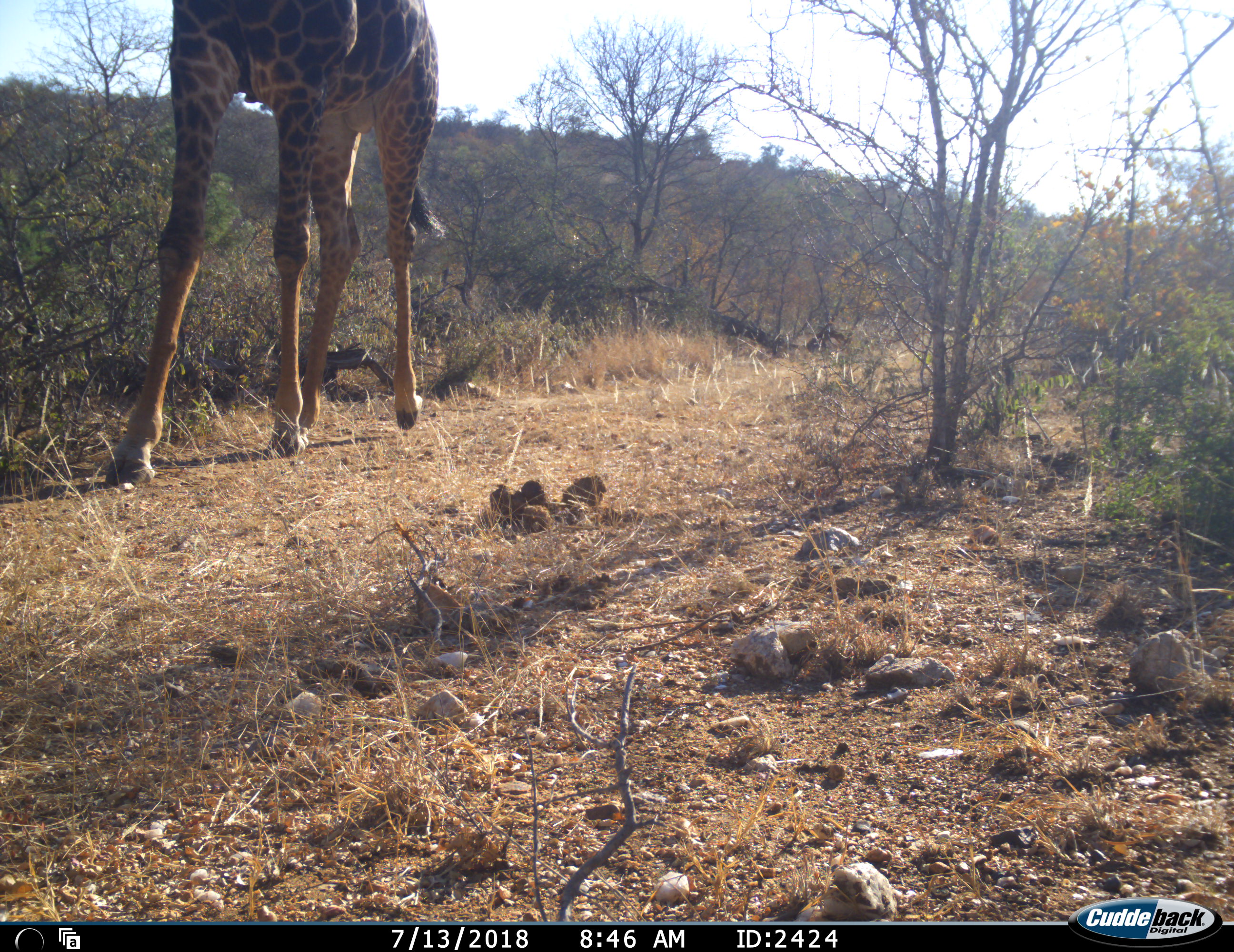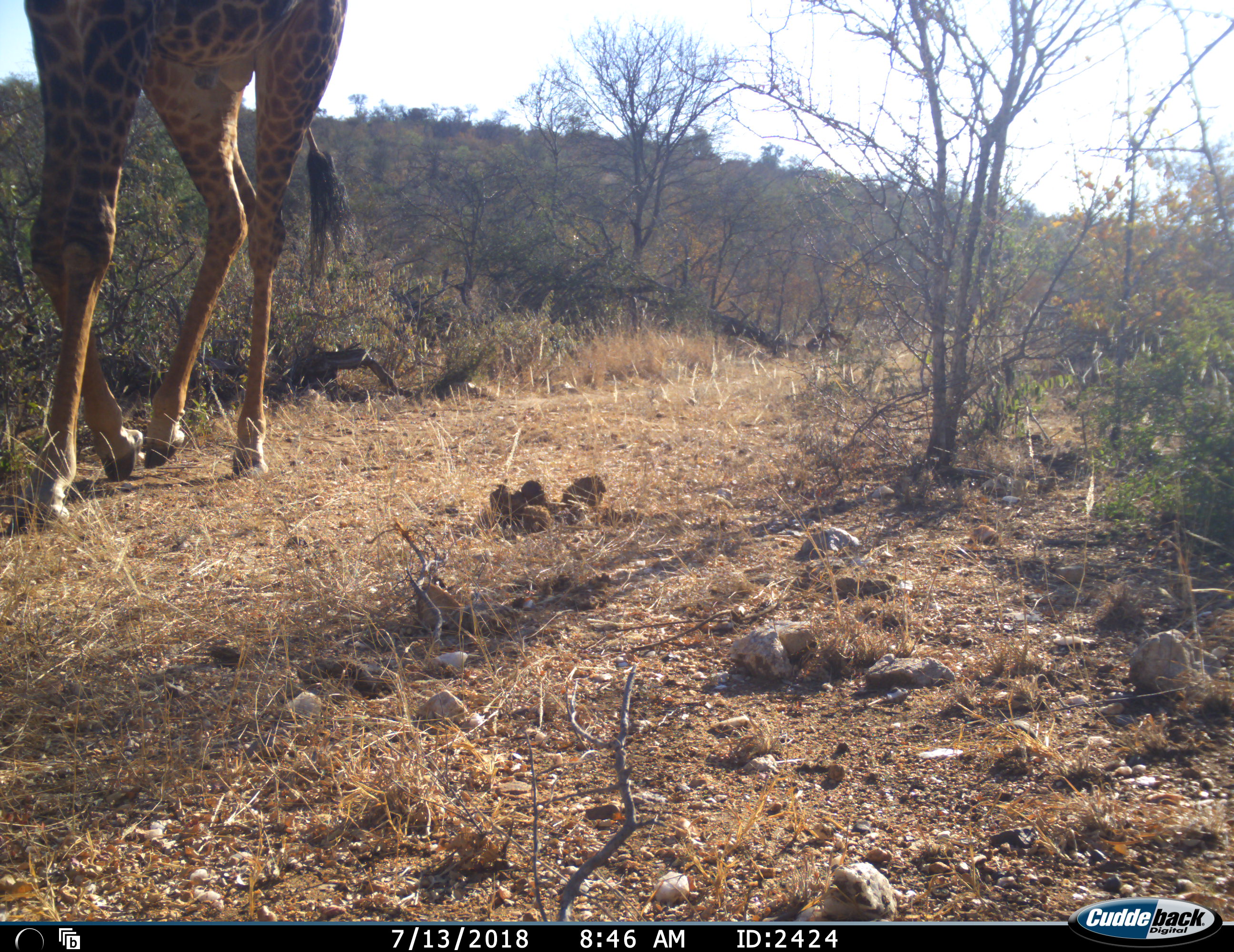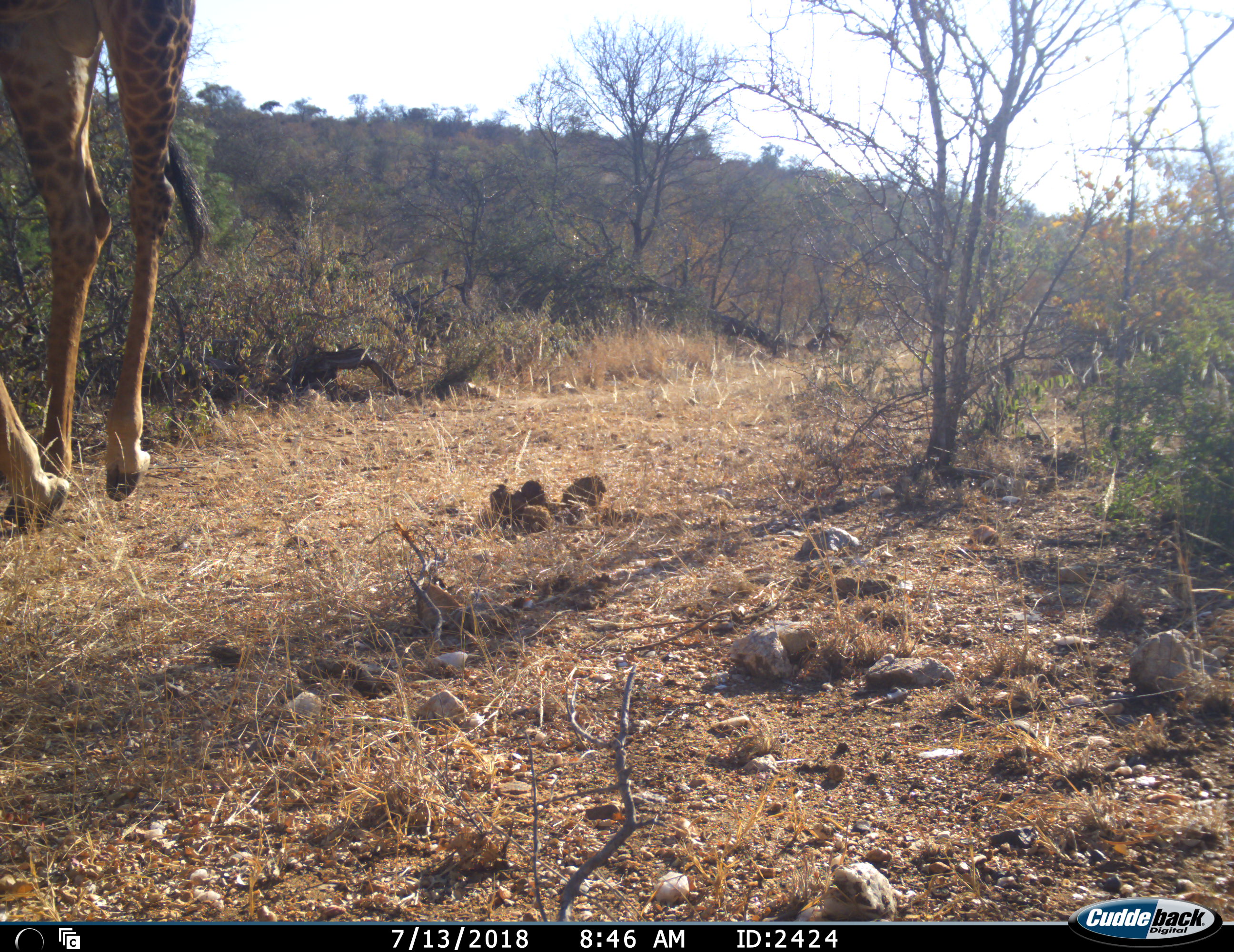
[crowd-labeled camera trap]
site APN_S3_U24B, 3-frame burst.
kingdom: Animalia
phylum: Chordata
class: Mammalia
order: Artiodactyla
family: Giraffidae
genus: Giraffa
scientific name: Giraffa camelopardalis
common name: giraffe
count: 1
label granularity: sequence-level